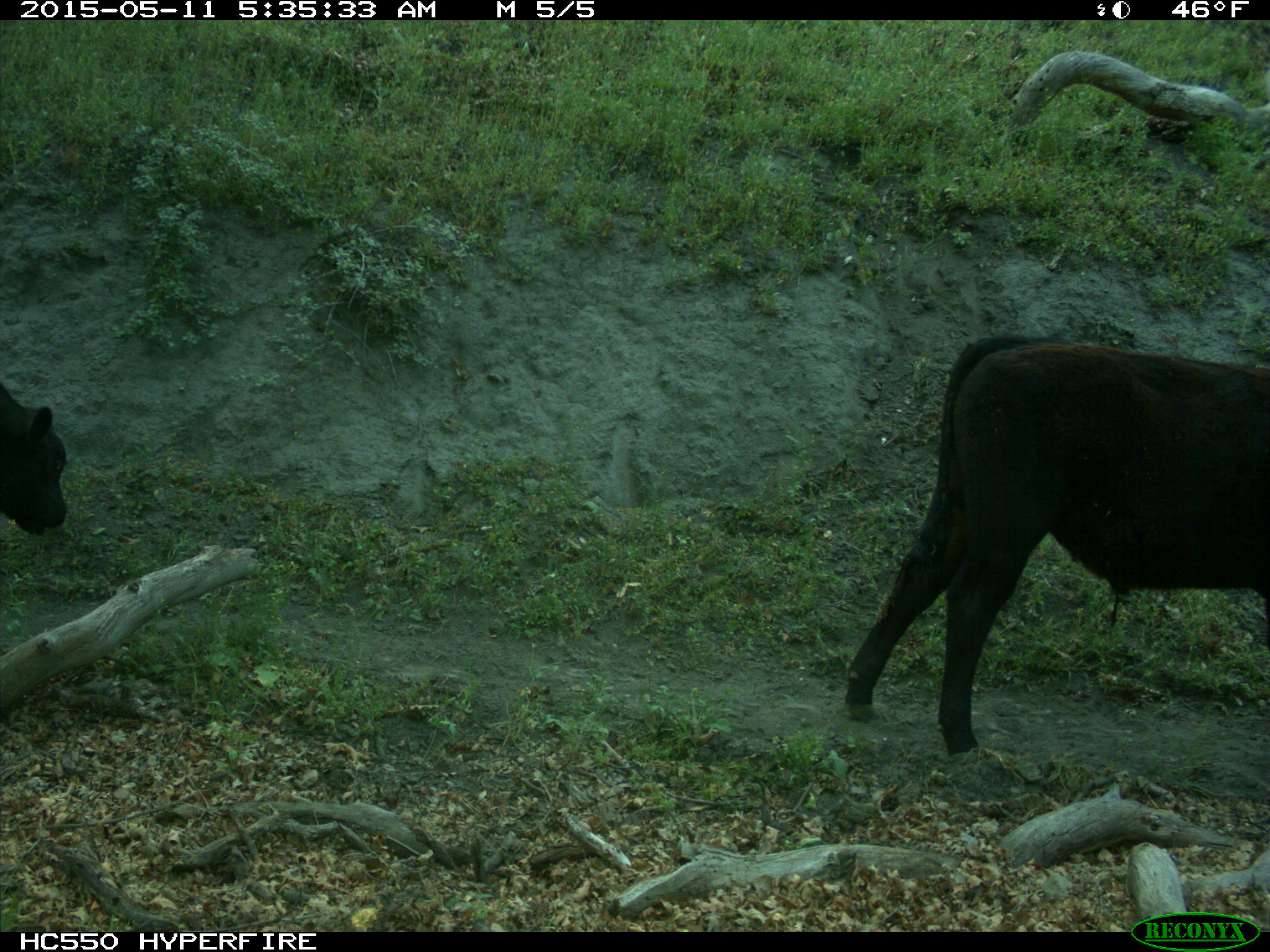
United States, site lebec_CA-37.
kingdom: Animalia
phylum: Chordata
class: Mammalia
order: Artiodactyla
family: Bovidae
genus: Bos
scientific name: Bos taurus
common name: domestic cow